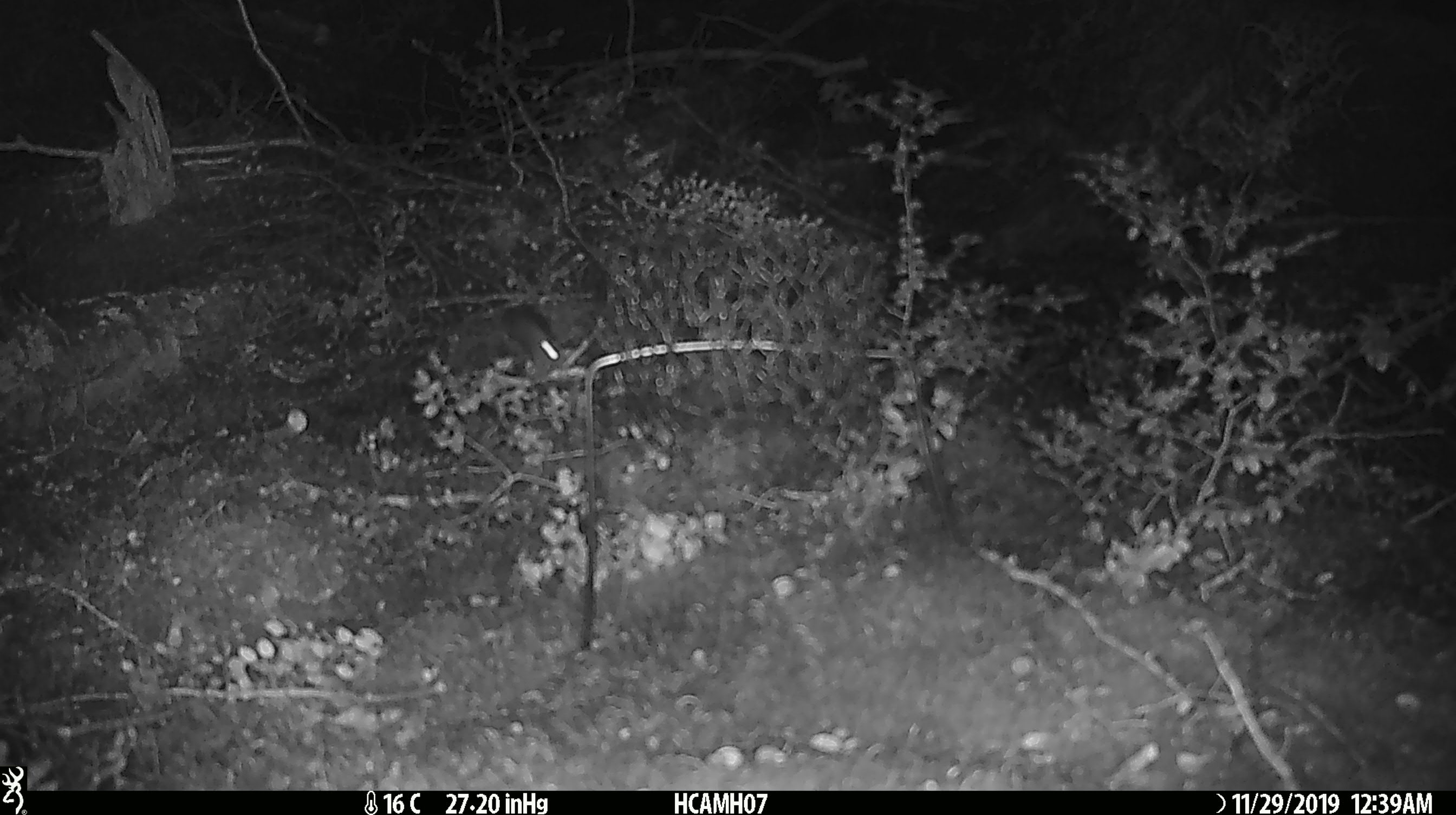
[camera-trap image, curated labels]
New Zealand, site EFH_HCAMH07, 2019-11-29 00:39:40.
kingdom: Animalia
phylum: Chordata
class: Mammalia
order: Rodentia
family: Muridae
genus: Mus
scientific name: Mus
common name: mouse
Mouse (Mus).